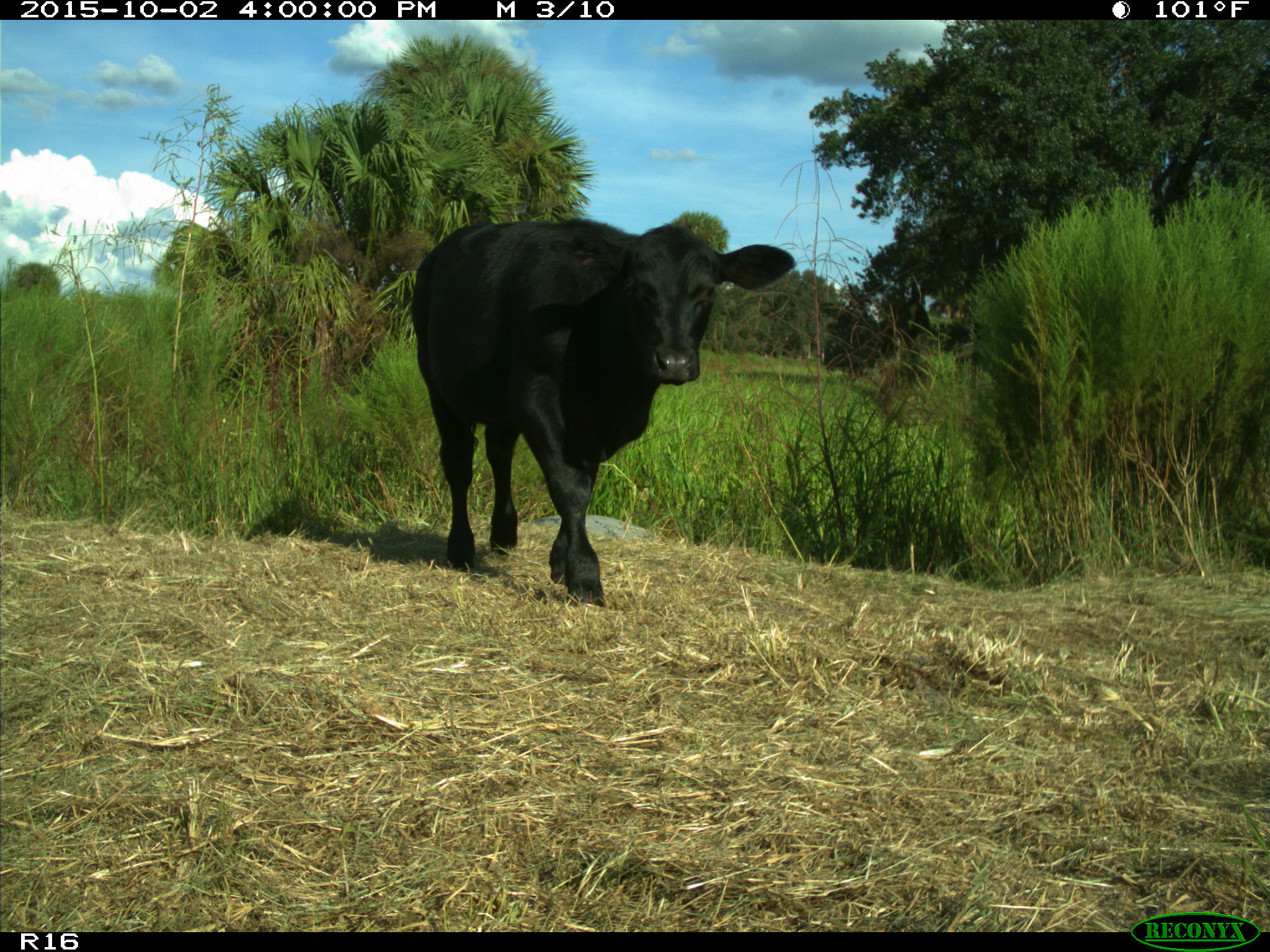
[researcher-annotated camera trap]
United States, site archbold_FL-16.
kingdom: Animalia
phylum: Chordata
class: Mammalia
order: Artiodactyla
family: Bovidae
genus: Bos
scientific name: Bos taurus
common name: domestic cow